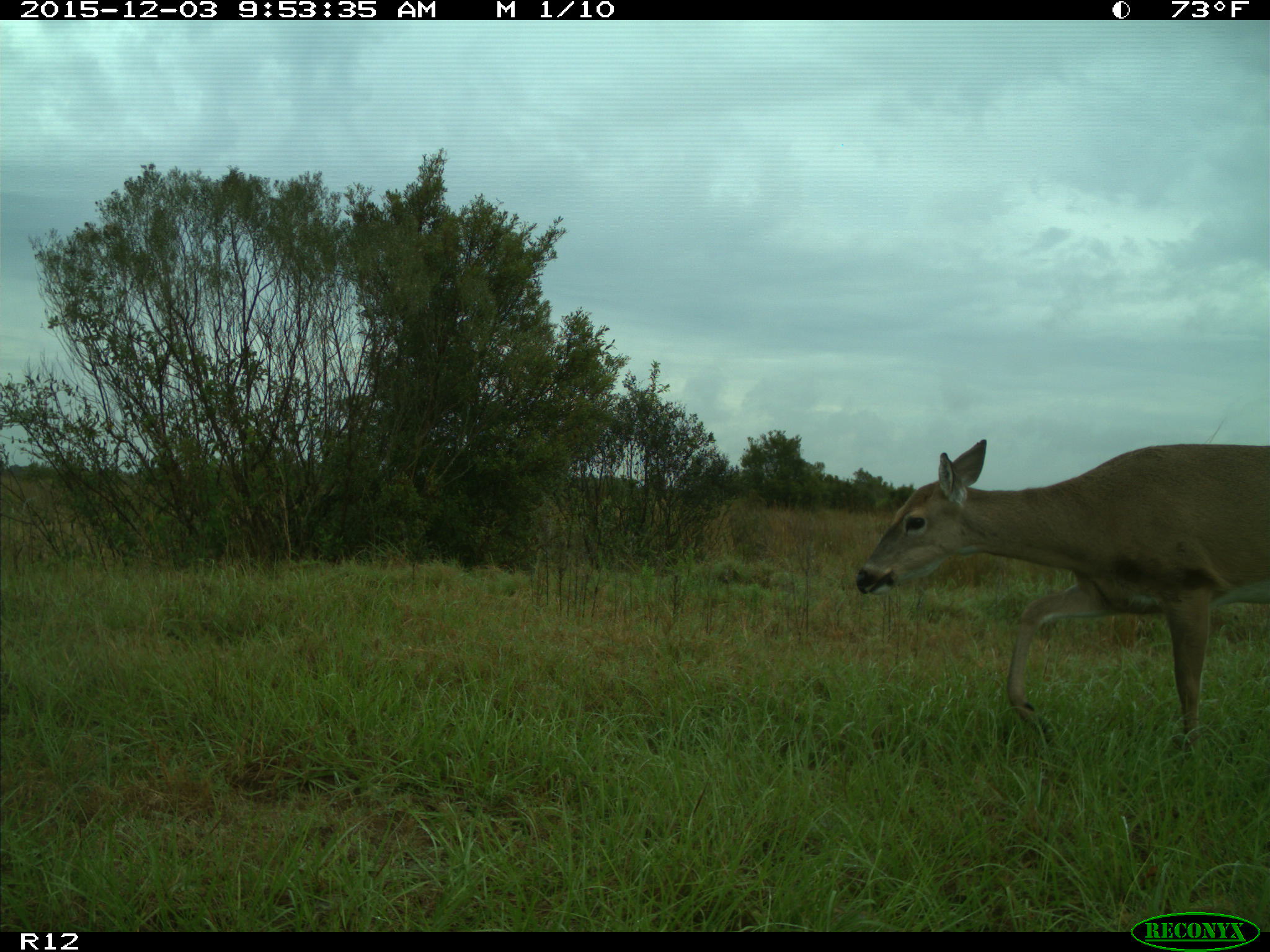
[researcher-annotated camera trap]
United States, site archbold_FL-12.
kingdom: Animalia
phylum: Chordata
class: Mammalia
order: Artiodactyla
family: Cervidae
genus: Odocoileus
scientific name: Odocoileus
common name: deer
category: unidentified deer